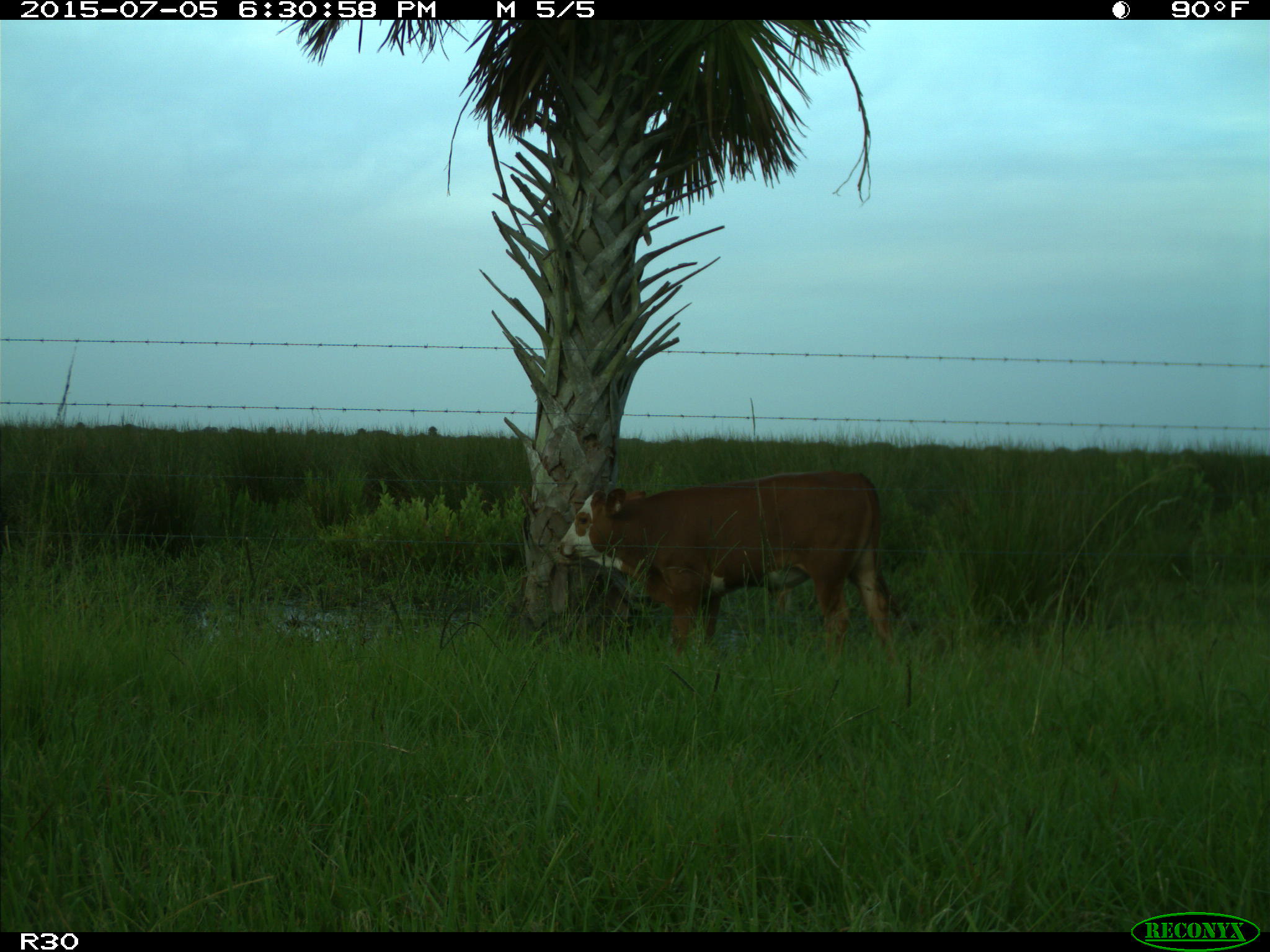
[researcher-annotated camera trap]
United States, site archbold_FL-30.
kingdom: Animalia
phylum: Chordata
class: Mammalia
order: Artiodactyla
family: Bovidae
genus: Bos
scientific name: Bos taurus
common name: domestic cow